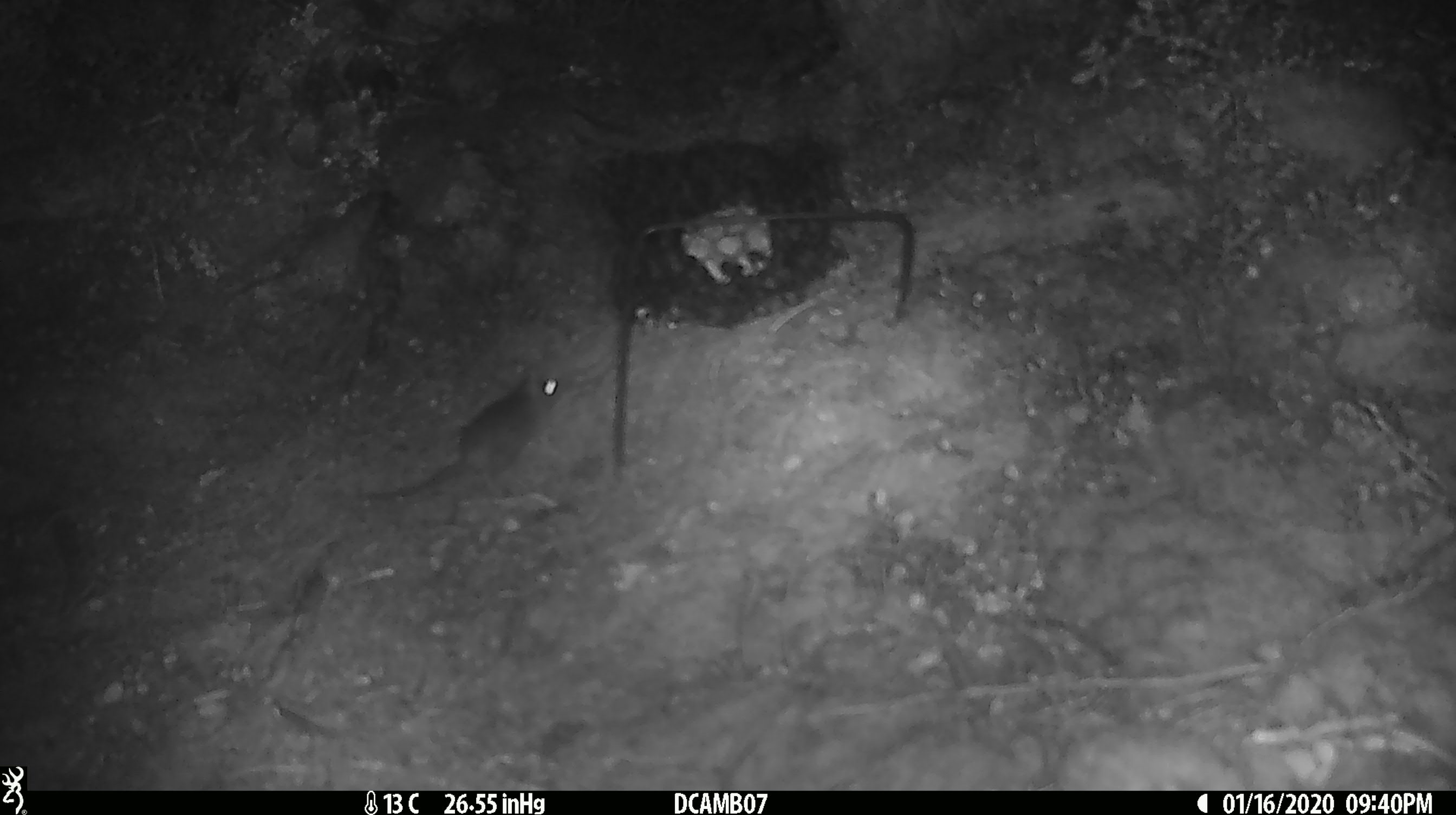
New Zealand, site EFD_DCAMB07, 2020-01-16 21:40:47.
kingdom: Animalia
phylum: Chordata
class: Mammalia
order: Rodentia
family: Muridae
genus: Mus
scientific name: Mus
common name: mouse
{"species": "mouse (Mus)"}